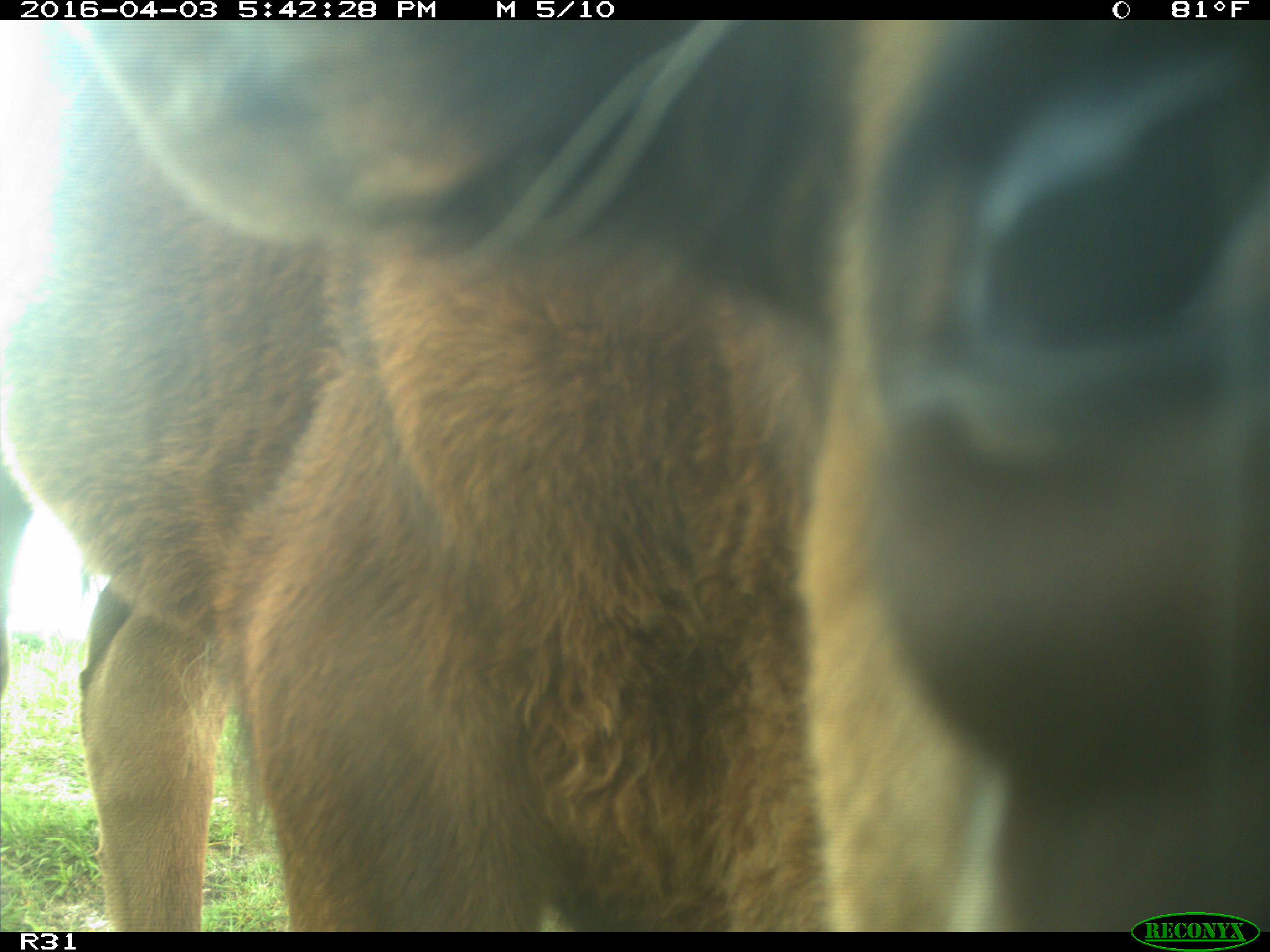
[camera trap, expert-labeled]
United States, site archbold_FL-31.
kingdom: Animalia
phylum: Chordata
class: Mammalia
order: Artiodactyla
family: Bovidae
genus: Bos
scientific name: Bos taurus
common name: domestic cow